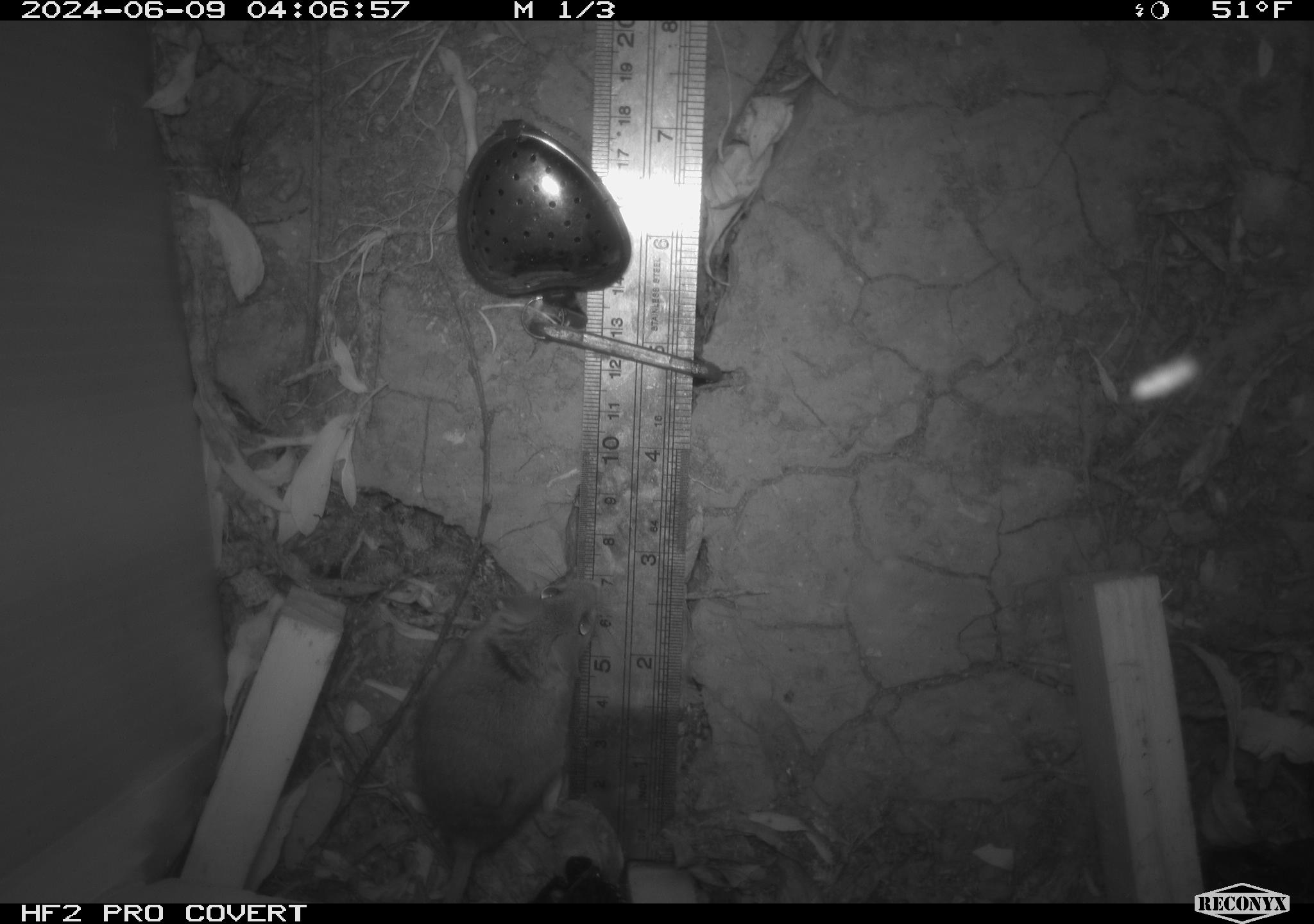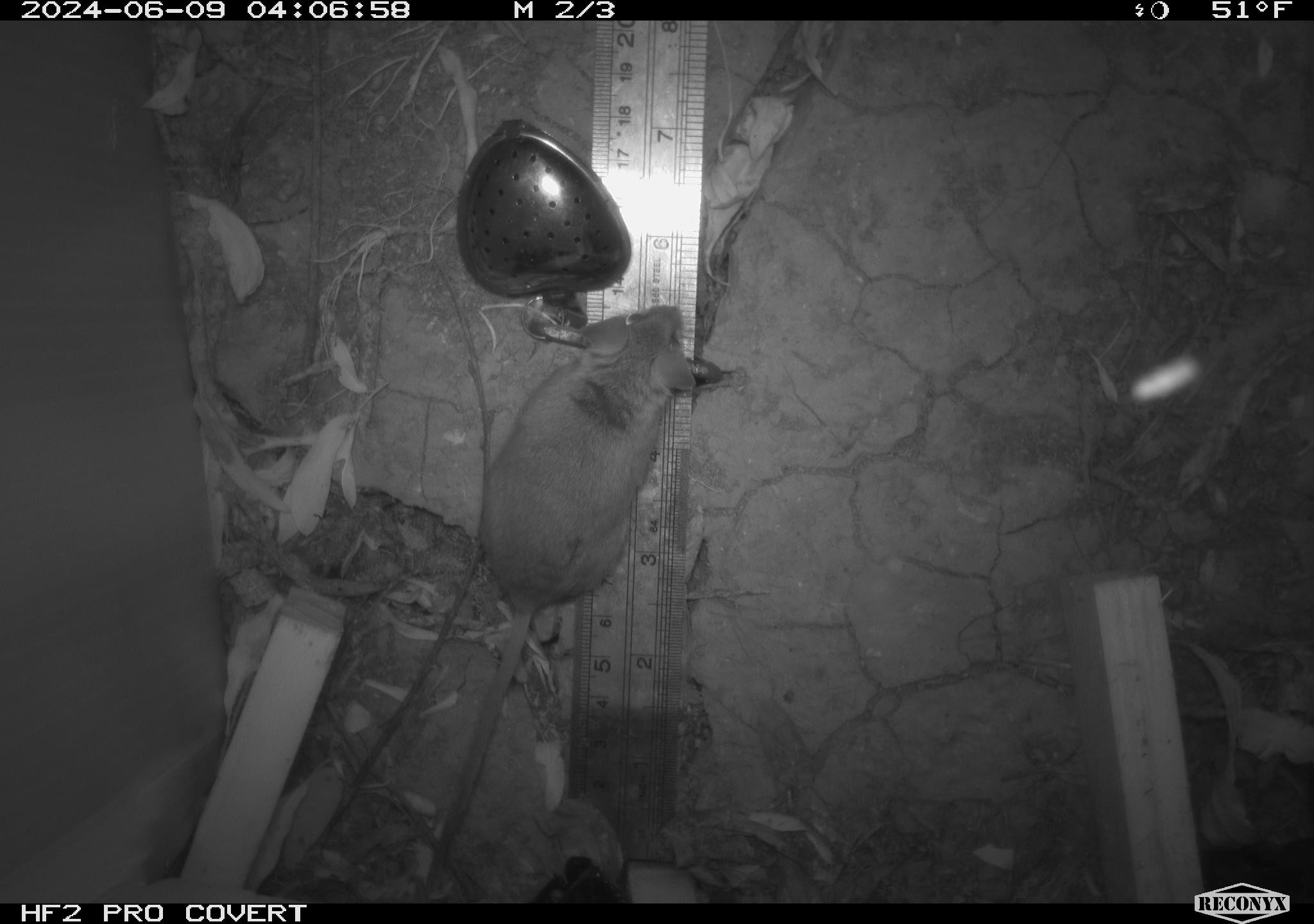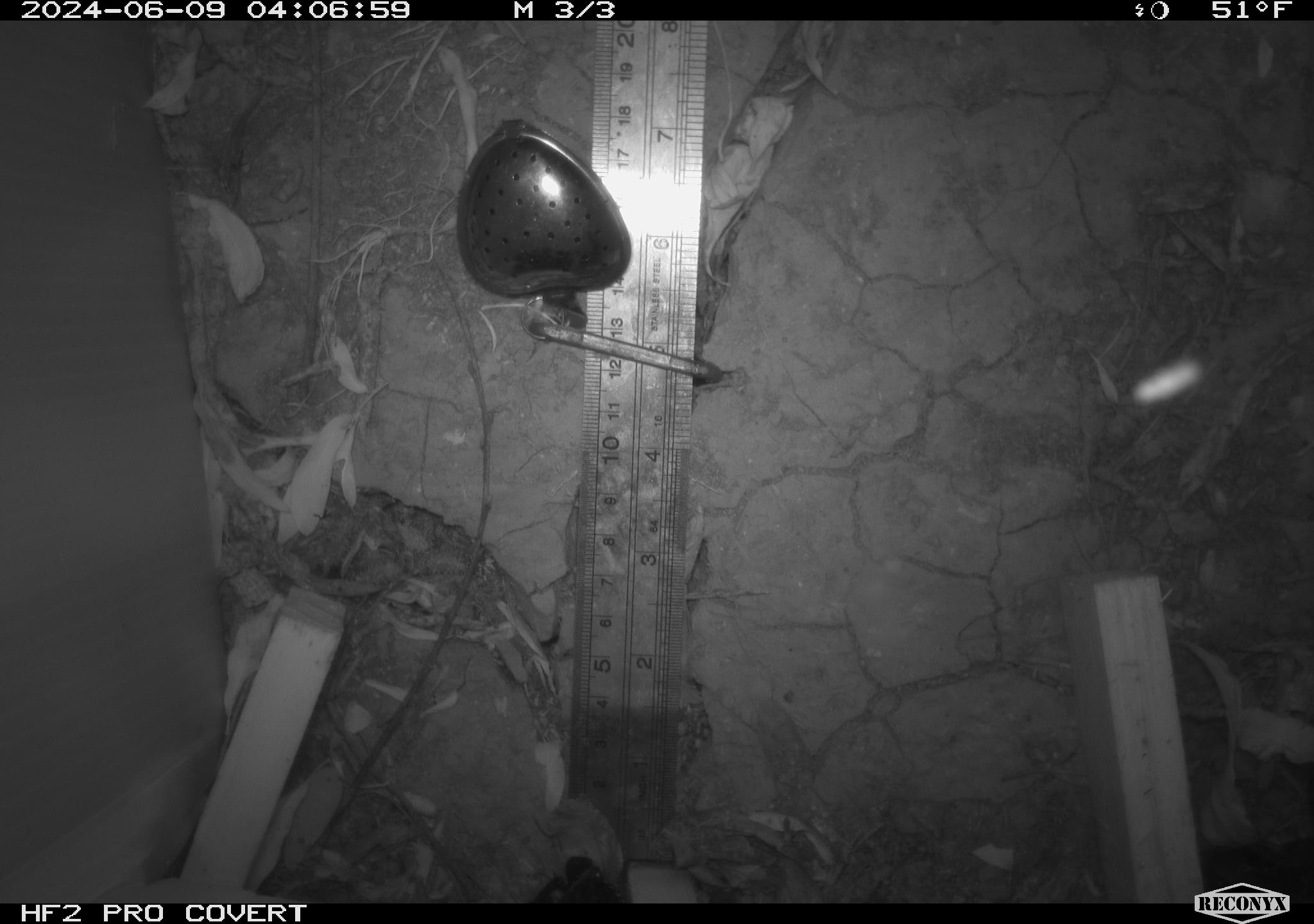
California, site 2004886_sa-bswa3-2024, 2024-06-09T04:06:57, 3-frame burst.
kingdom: Animalia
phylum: Chordata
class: Mammalia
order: Rodentia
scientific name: Rodentia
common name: mouse species